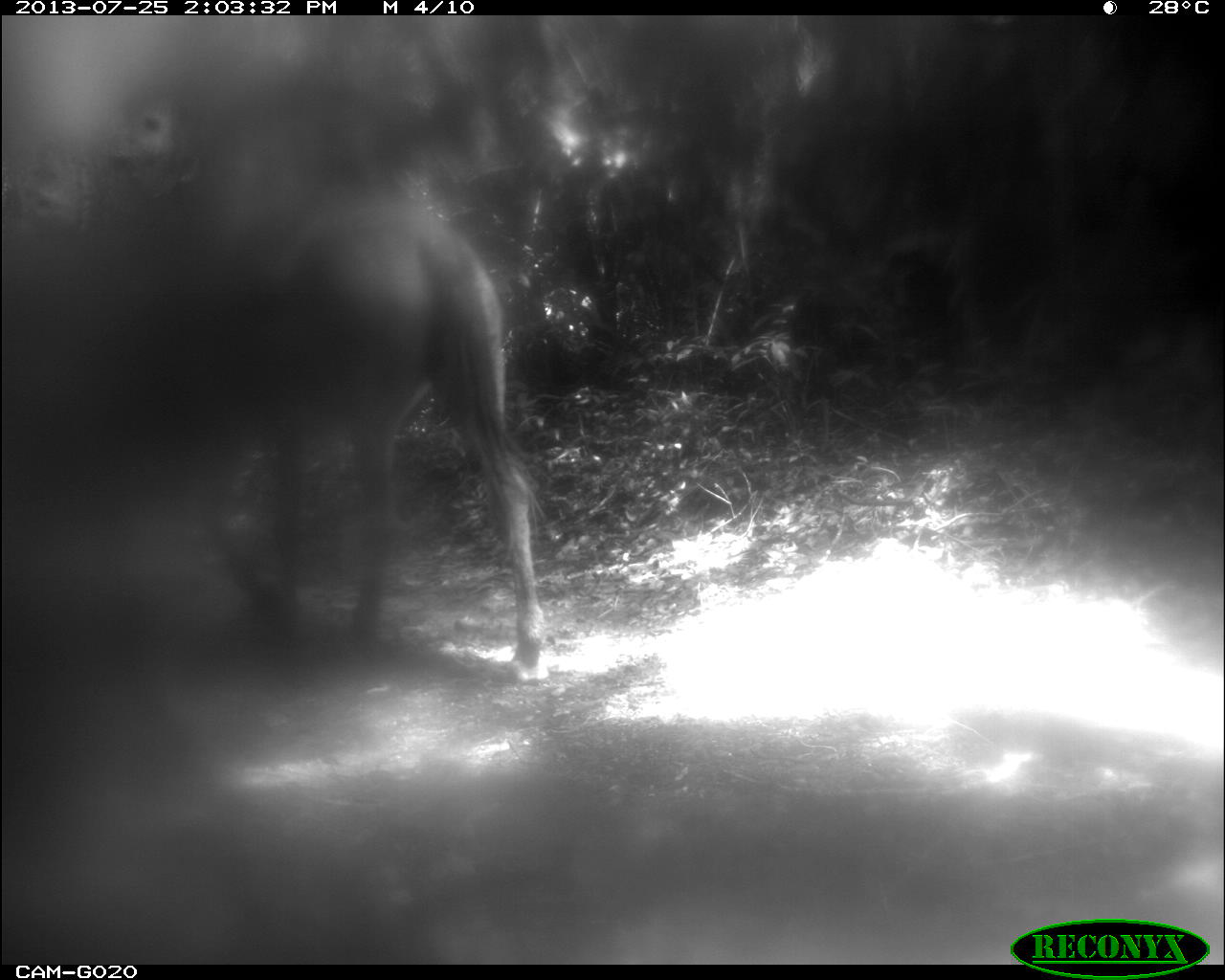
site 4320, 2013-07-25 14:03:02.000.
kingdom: Animalia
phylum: Chordata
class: Mammalia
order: Perissodactyla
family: Equidae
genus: Equus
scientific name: Equus ferus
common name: wild horse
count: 1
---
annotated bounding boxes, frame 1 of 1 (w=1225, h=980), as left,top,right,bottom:
equus ferus: 176,168,561,676